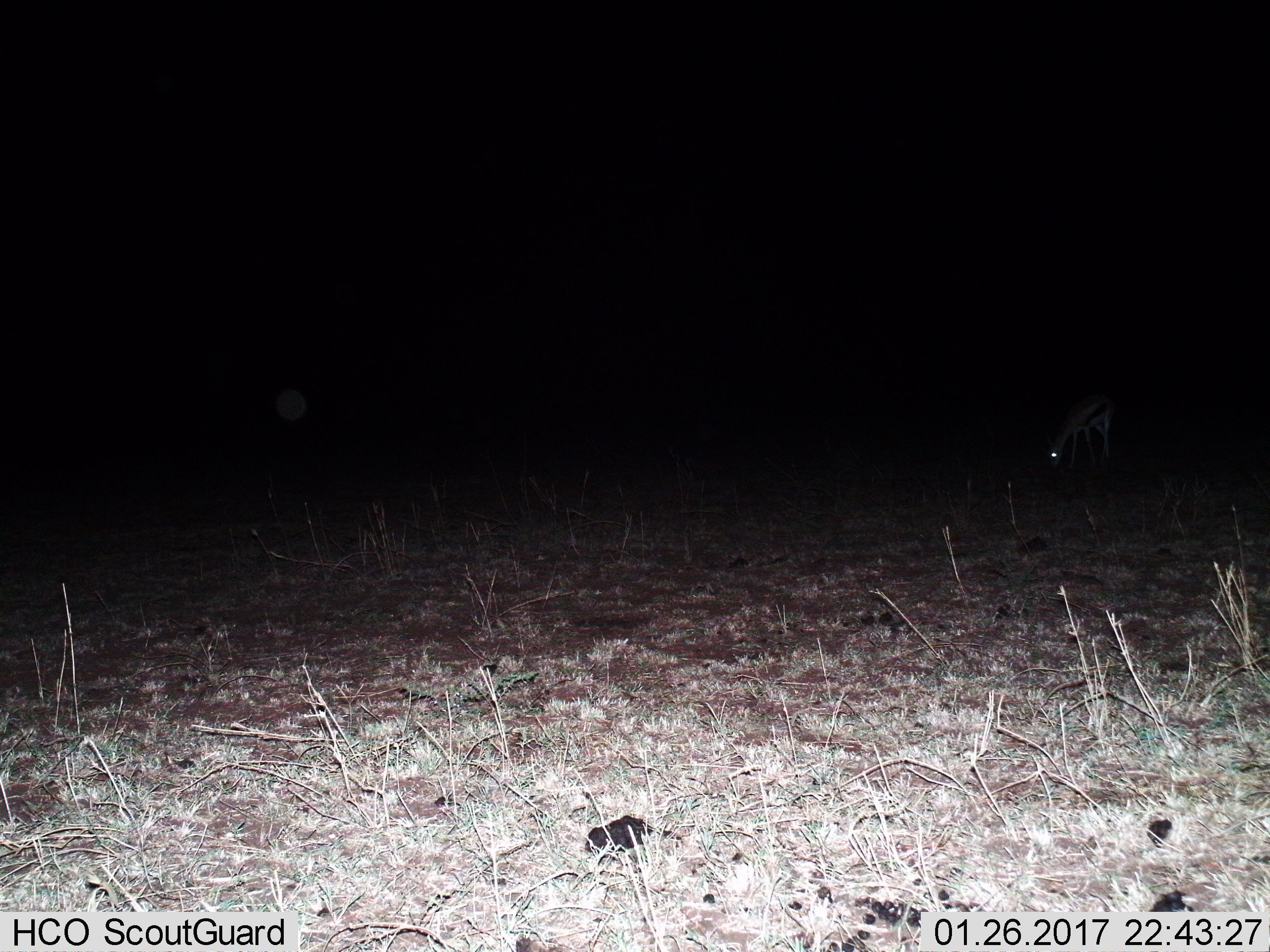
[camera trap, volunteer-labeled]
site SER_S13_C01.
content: unidentified animal